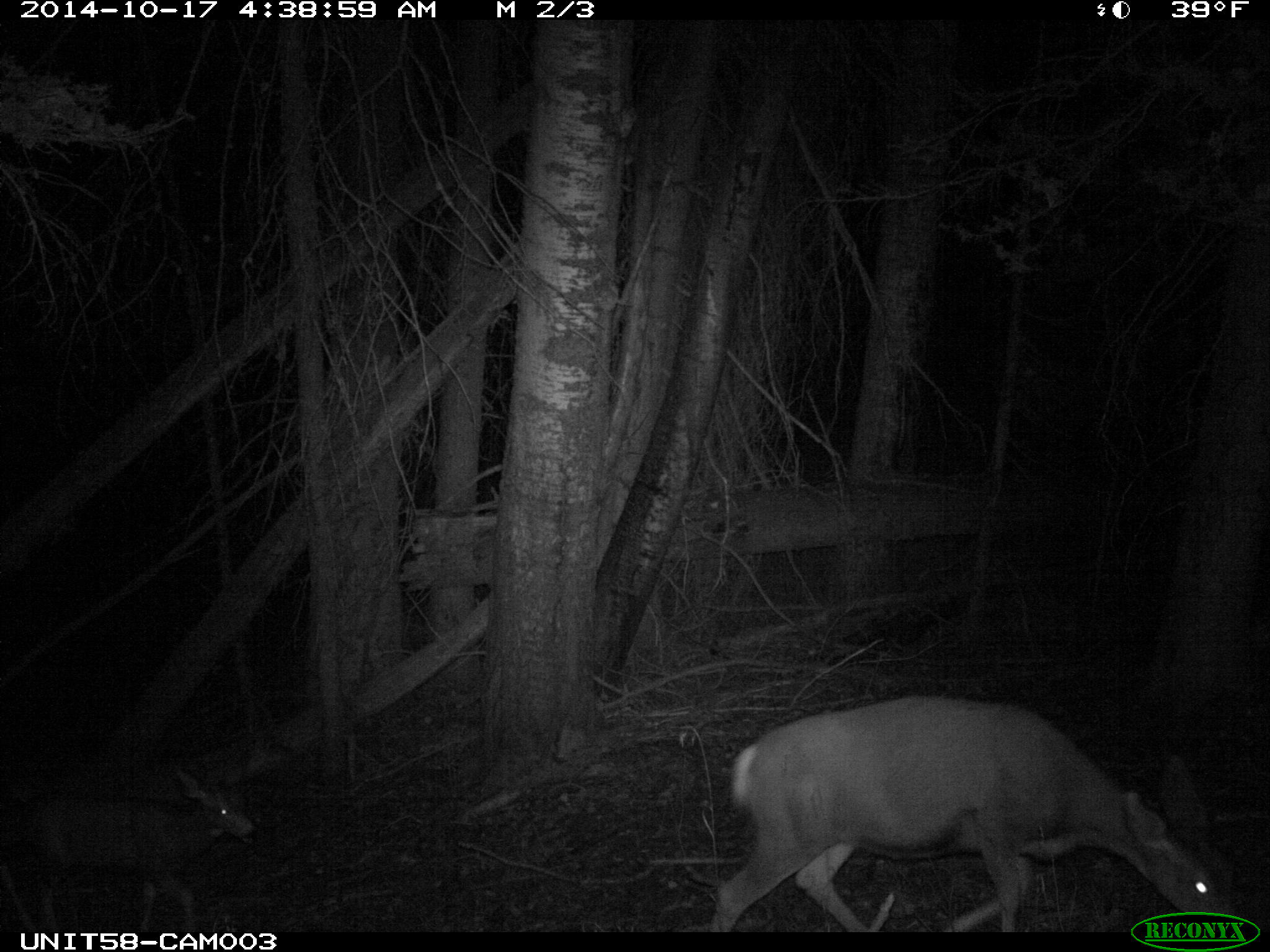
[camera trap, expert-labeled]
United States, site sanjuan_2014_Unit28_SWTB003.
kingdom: Animalia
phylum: Chordata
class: Mammalia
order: Artiodactyla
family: Cervidae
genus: Odocoileus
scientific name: Odocoileus hemionus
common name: mule deer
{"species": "Odocoileus hemionus (mule deer)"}